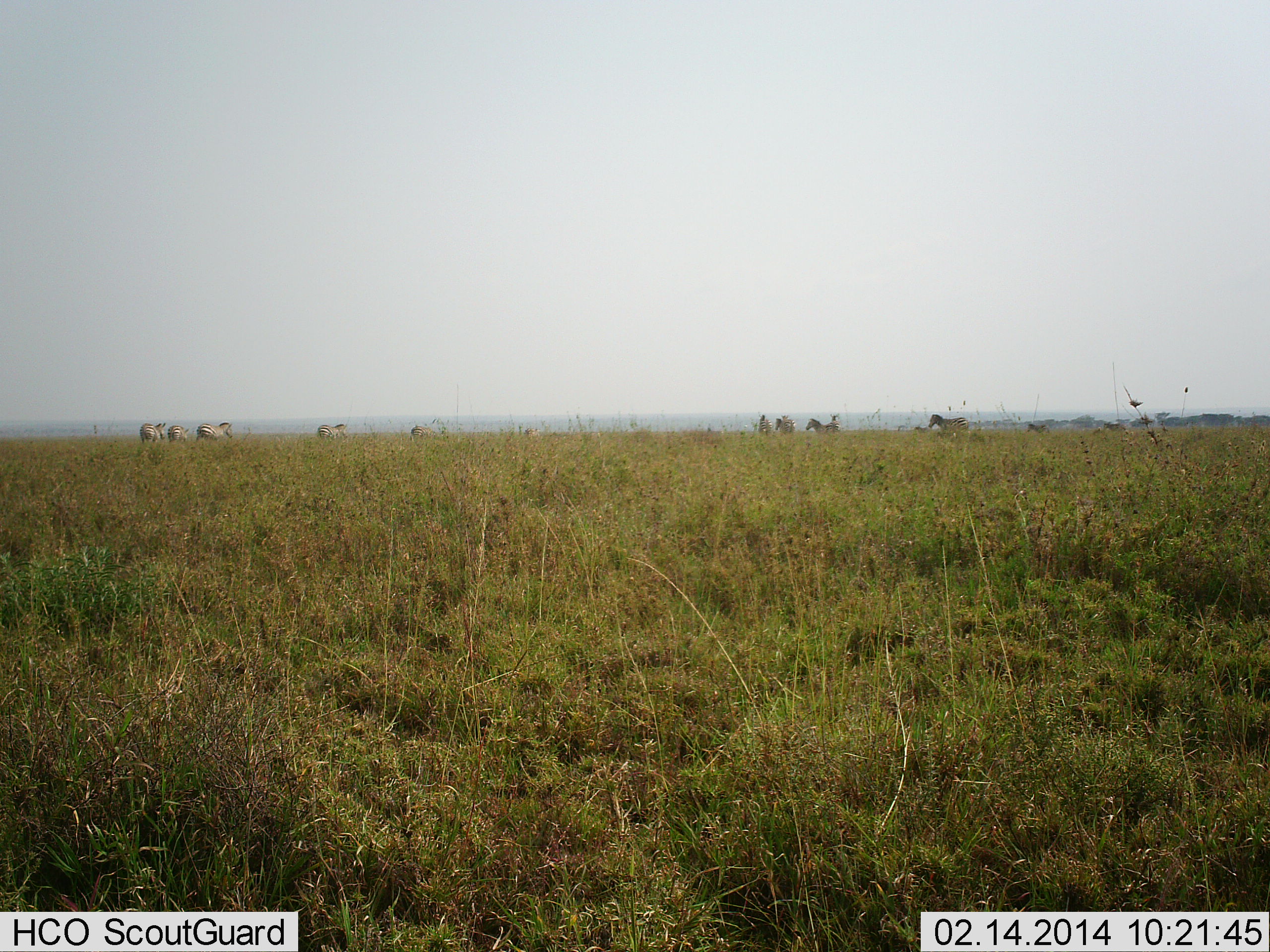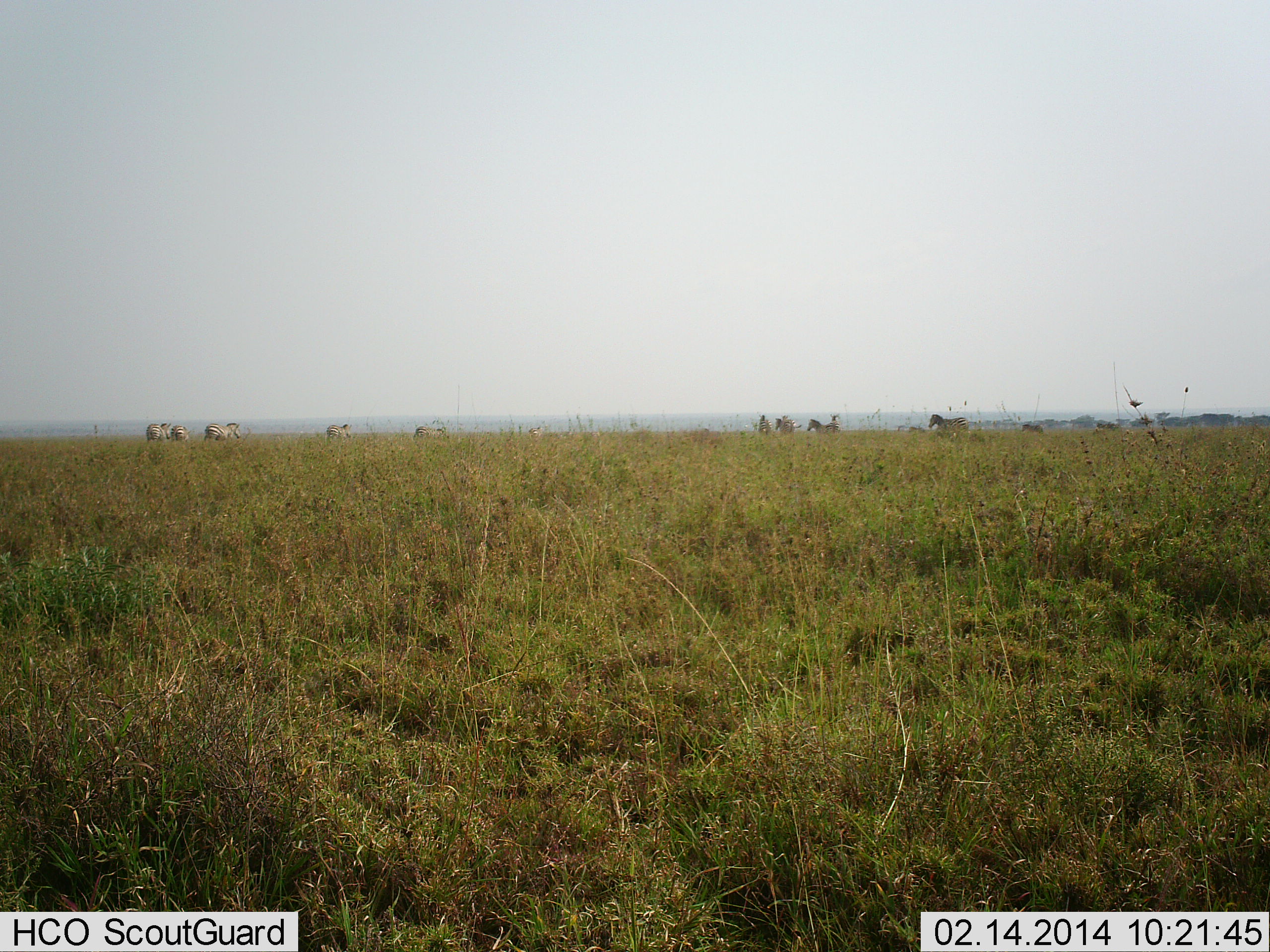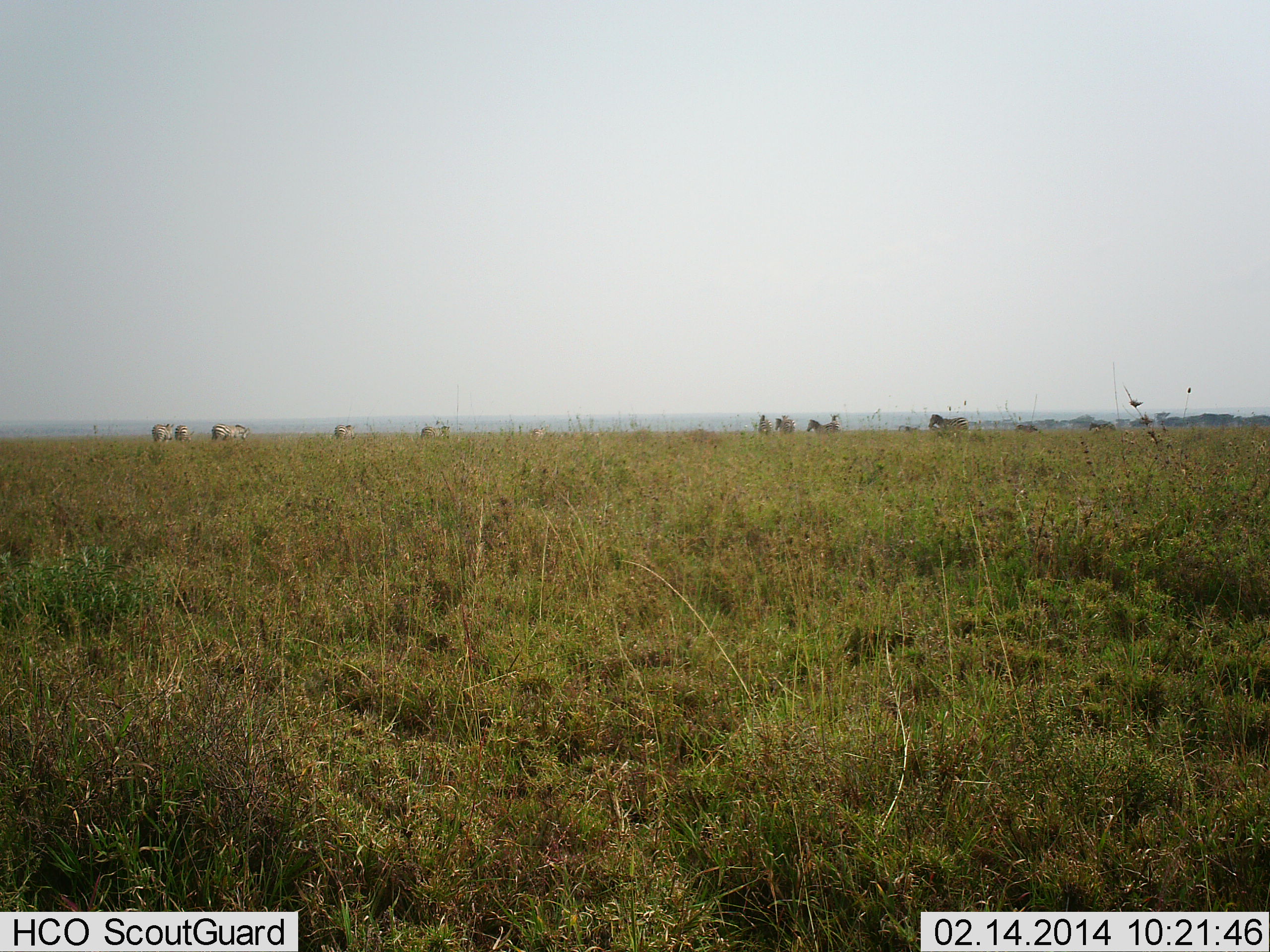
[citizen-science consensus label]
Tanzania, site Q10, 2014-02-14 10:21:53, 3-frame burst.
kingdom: Animalia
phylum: Chordata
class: Mammalia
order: Perissodactyla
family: Equidae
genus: Equus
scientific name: Equus quagga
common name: plains zebra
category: zebra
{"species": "zebra (plains zebra) (Equus quagga)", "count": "11-50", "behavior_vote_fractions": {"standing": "20%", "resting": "0%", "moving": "100%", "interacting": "0%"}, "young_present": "0%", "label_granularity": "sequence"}